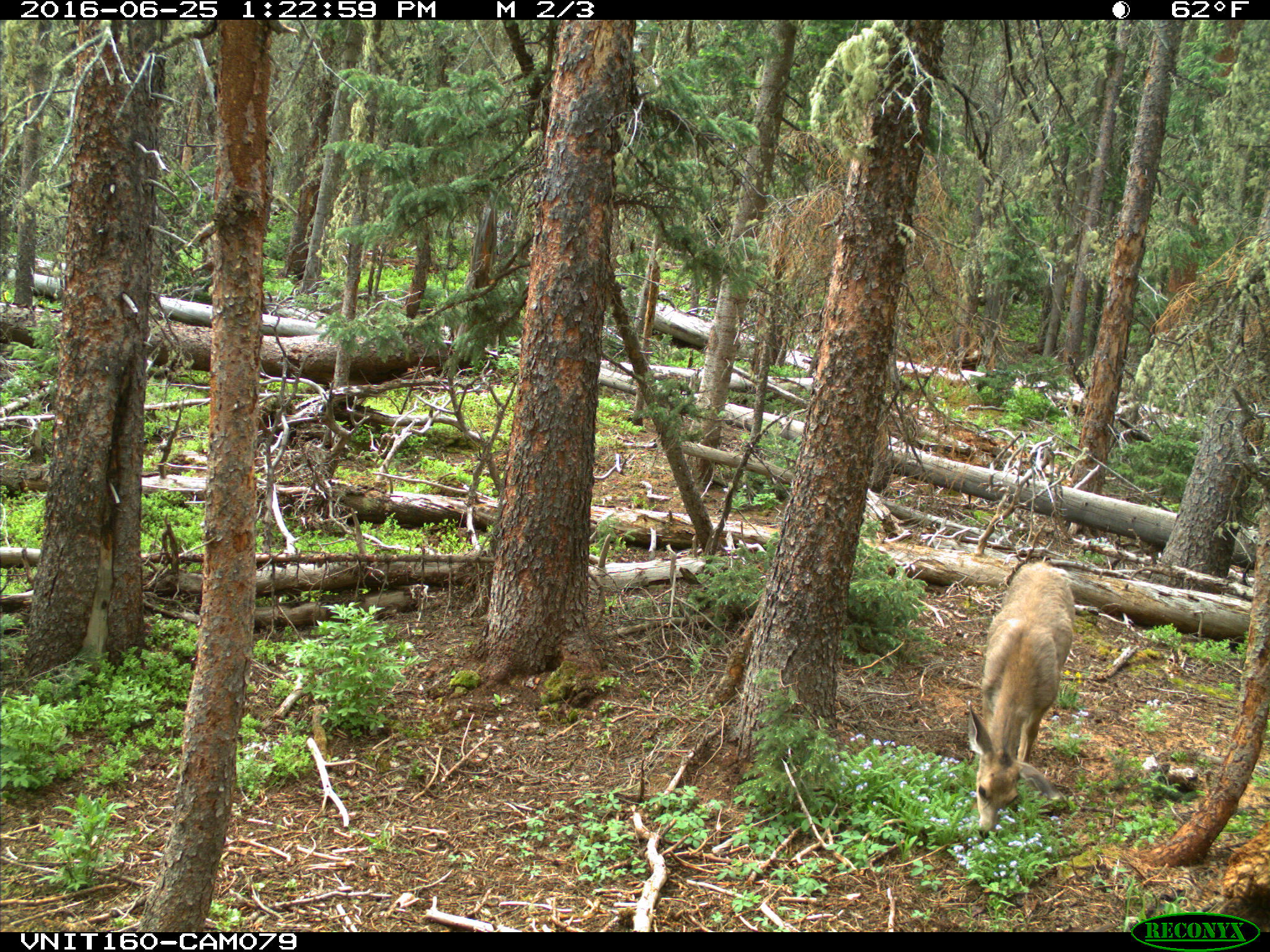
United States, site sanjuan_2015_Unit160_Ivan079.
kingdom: Animalia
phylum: Chordata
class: Mammalia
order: Artiodactyla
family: Cervidae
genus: Odocoileus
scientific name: Odocoileus hemionus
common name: mule deer